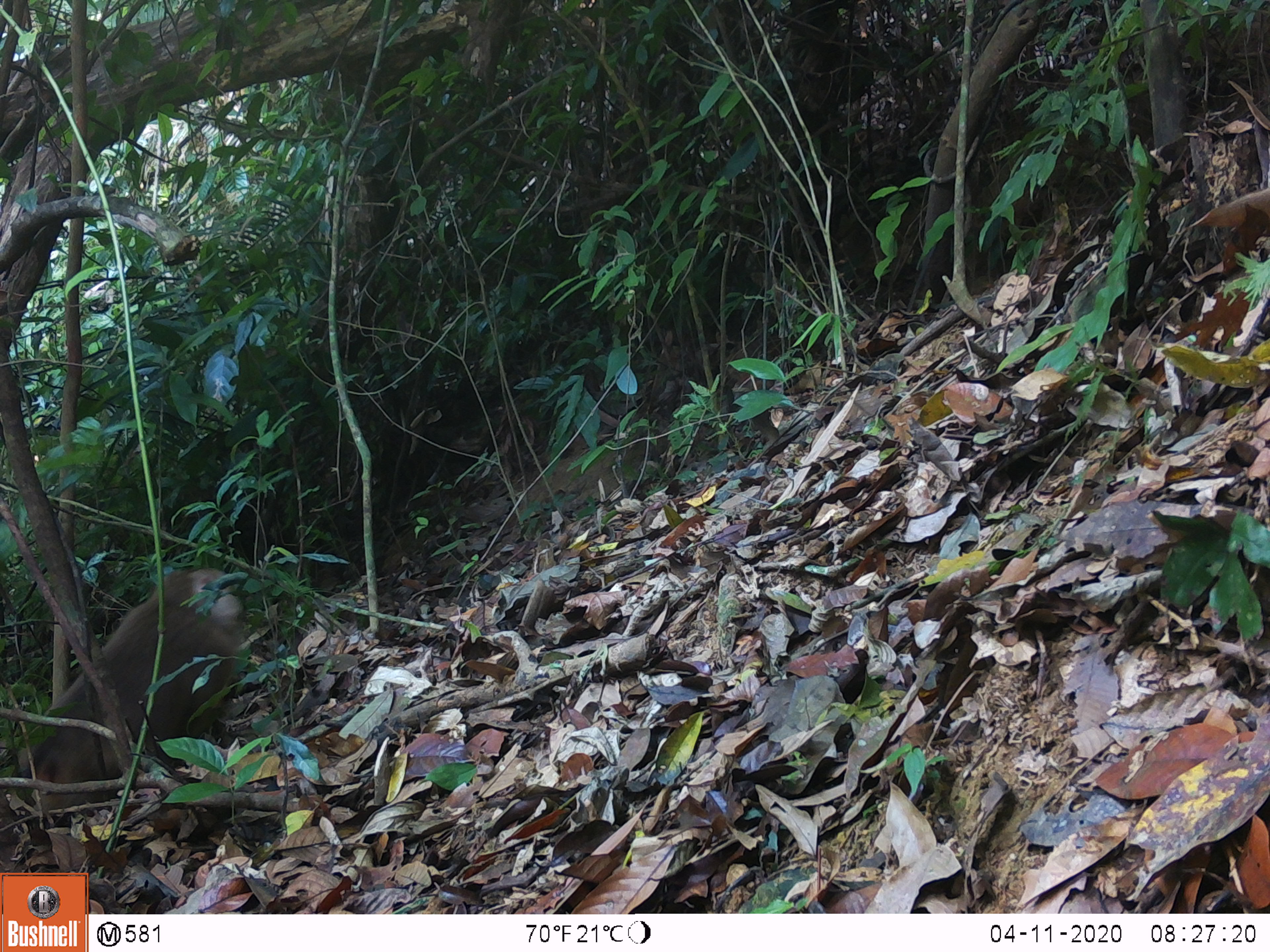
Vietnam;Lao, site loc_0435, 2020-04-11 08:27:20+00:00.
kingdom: Animalia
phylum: Chordata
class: Mammalia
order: Primates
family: Cercopithecidae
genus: Macaca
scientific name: Macaca nemestrina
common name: pig-tailed macaque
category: pig tailed macaque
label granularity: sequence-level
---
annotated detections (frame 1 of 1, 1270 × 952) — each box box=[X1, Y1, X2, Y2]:
pig tailed macaque: box=[0, 565, 243, 847]